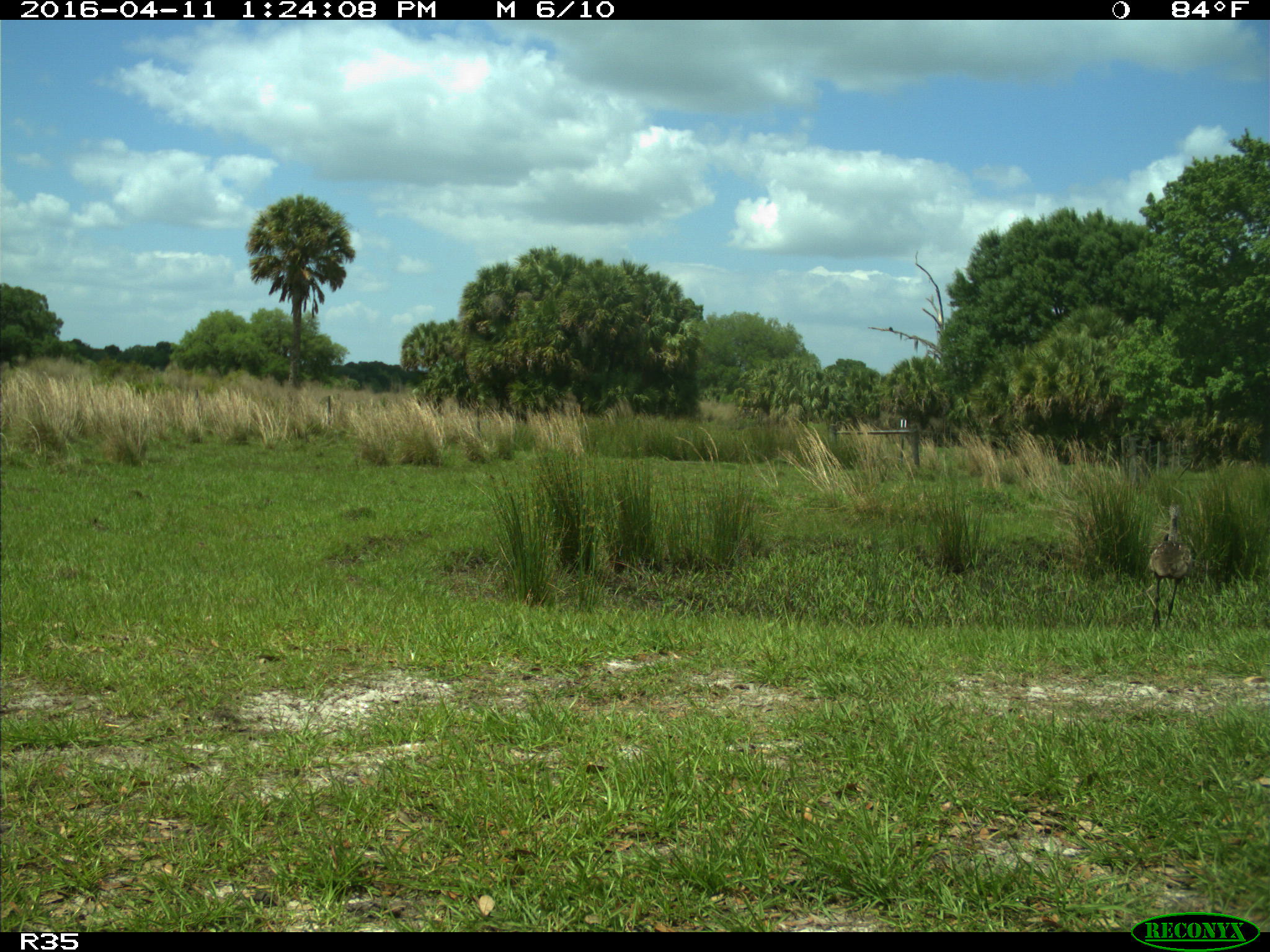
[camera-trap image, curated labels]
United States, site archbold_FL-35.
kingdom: Animalia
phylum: Chordata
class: Aves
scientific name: Aves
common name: birds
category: unidentified bird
Unidentified bird (birds) (Aves).